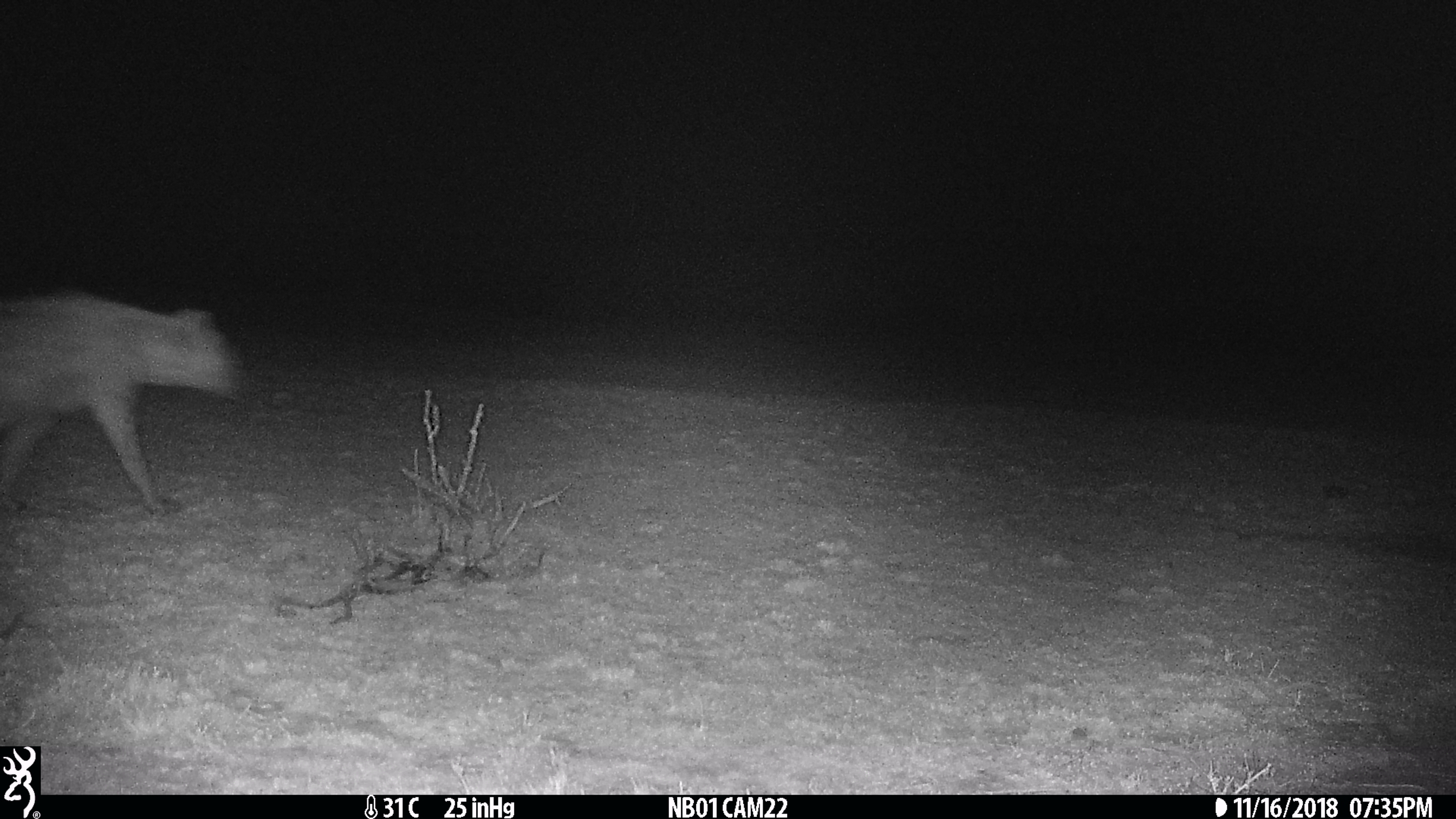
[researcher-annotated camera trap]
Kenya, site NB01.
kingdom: Animalia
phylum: Chordata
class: Mammalia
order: Carnivora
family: Hyaenidae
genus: Crocuta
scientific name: Crocuta crocuta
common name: spotted hyena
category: hyena spotted